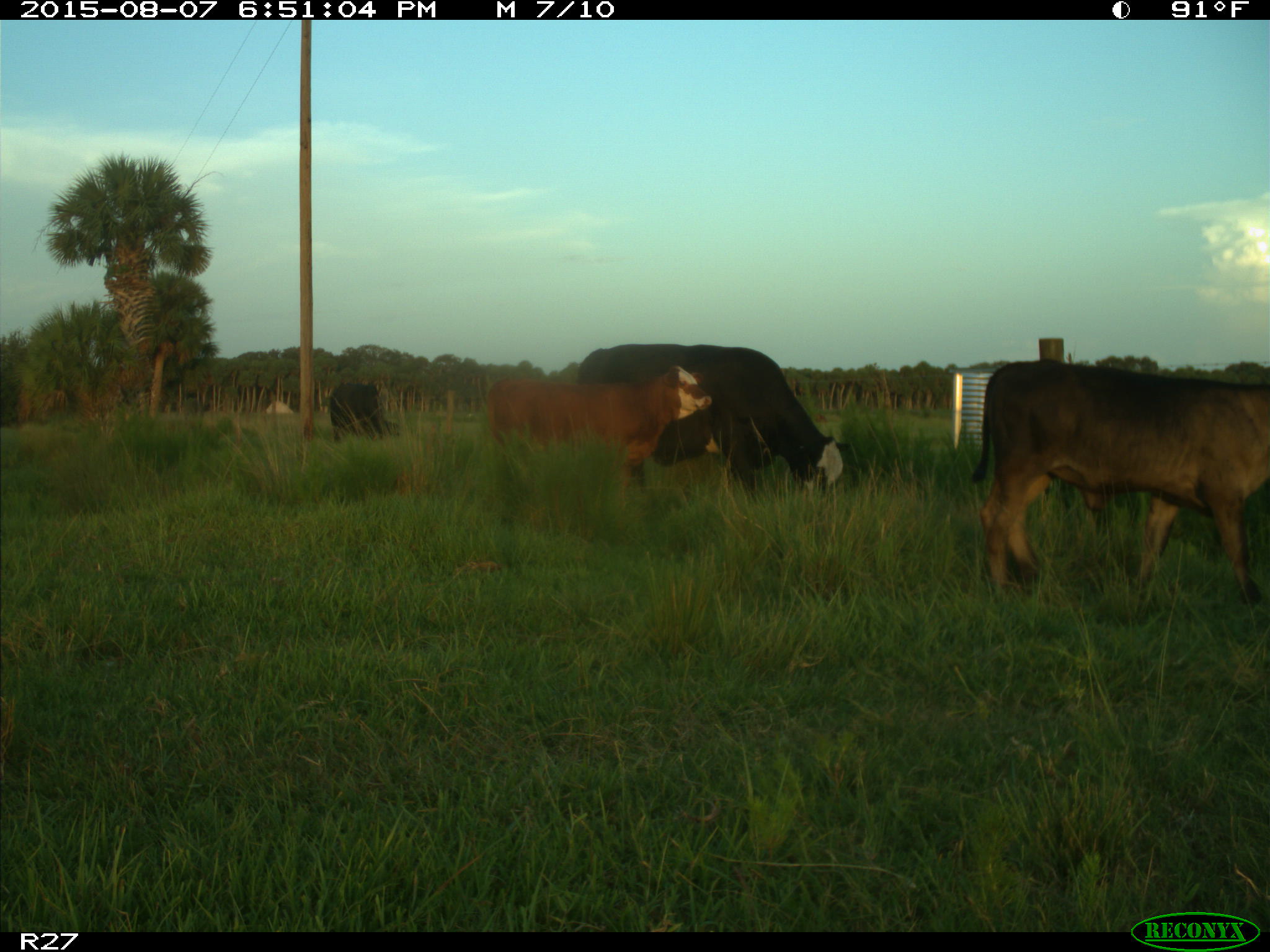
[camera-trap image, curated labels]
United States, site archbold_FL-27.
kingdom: Animalia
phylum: Chordata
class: Mammalia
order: Artiodactyla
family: Bovidae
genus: Bos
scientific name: Bos taurus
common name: domestic cow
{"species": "Bos taurus (domestic cow)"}